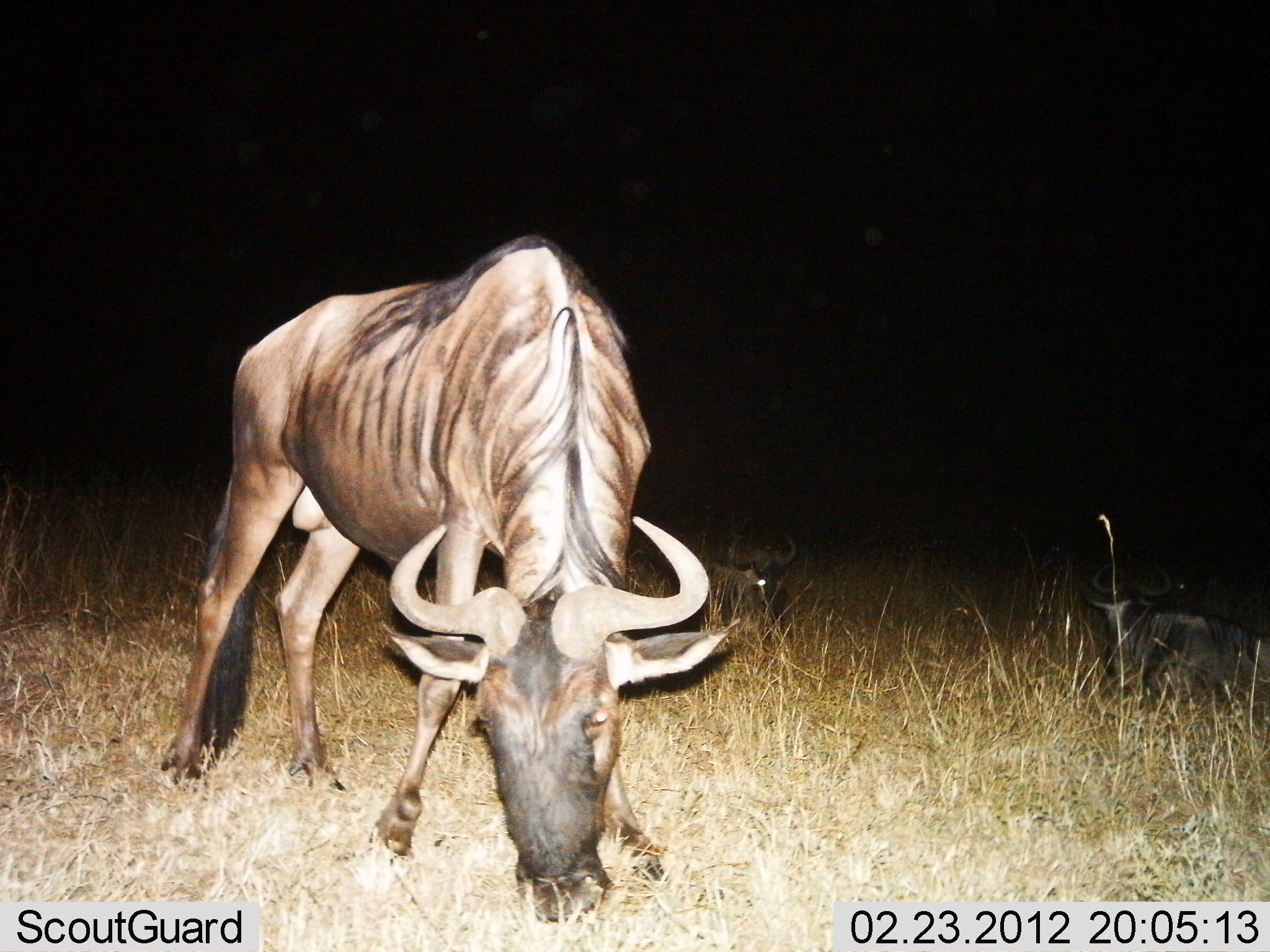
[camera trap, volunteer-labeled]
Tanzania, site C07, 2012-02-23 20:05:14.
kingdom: Animalia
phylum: Chordata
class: Mammalia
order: Artiodactyla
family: Bovidae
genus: Connochaetes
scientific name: Connochaetes taurinus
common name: blue wildebeest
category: wildebeest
Wildebeest (blue wildebeest) (Connochaetes taurinus), count 3. Behavior (volunteer vote fractions): standing 43%, resting 71%, moving 0%, interacting 7%. Young present (vote fraction): 0%. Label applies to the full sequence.